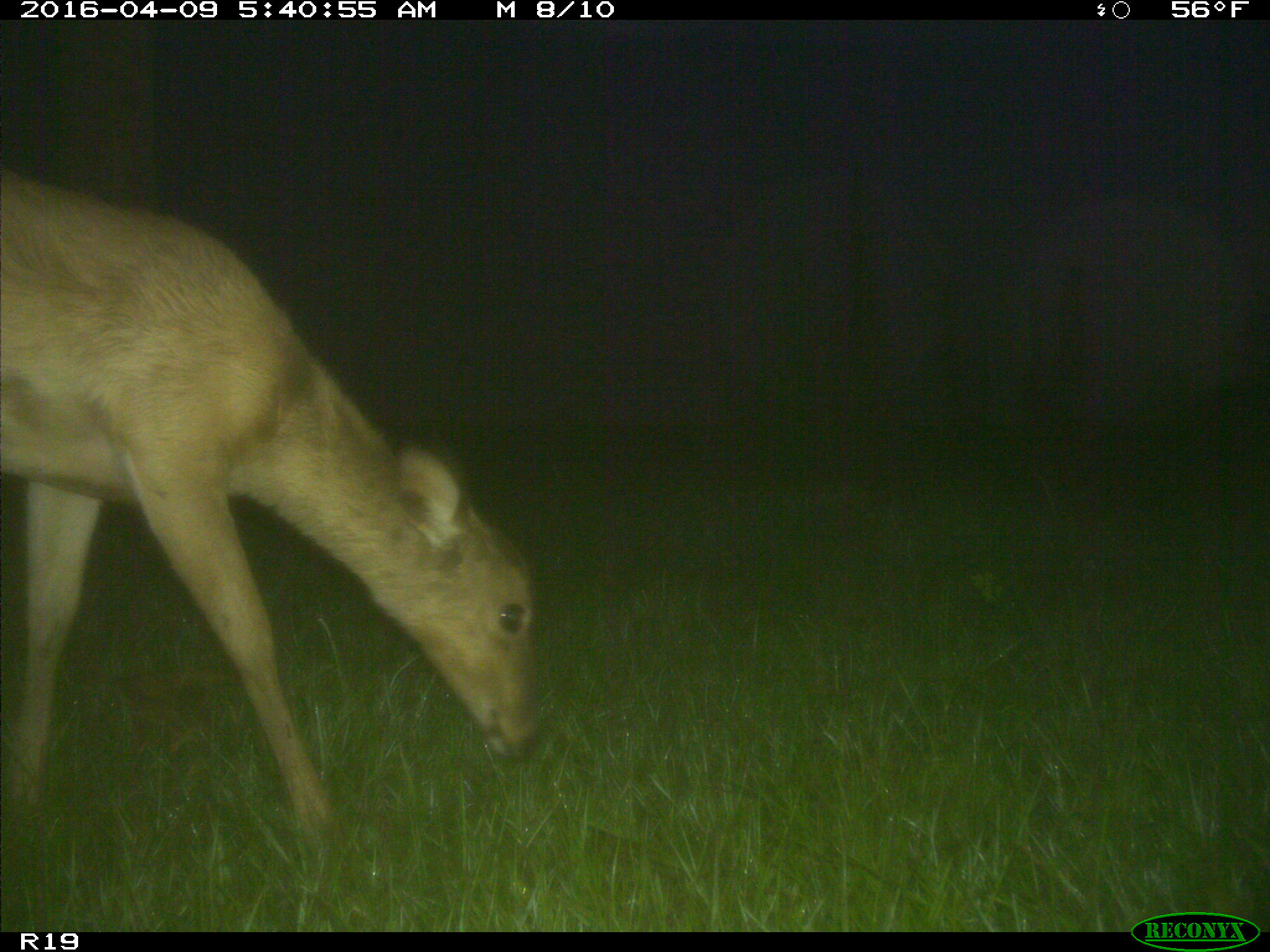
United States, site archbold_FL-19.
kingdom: Animalia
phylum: Chordata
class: Mammalia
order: Artiodactyla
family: Cervidae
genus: Odocoileus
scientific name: Odocoileus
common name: deer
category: unidentified deer